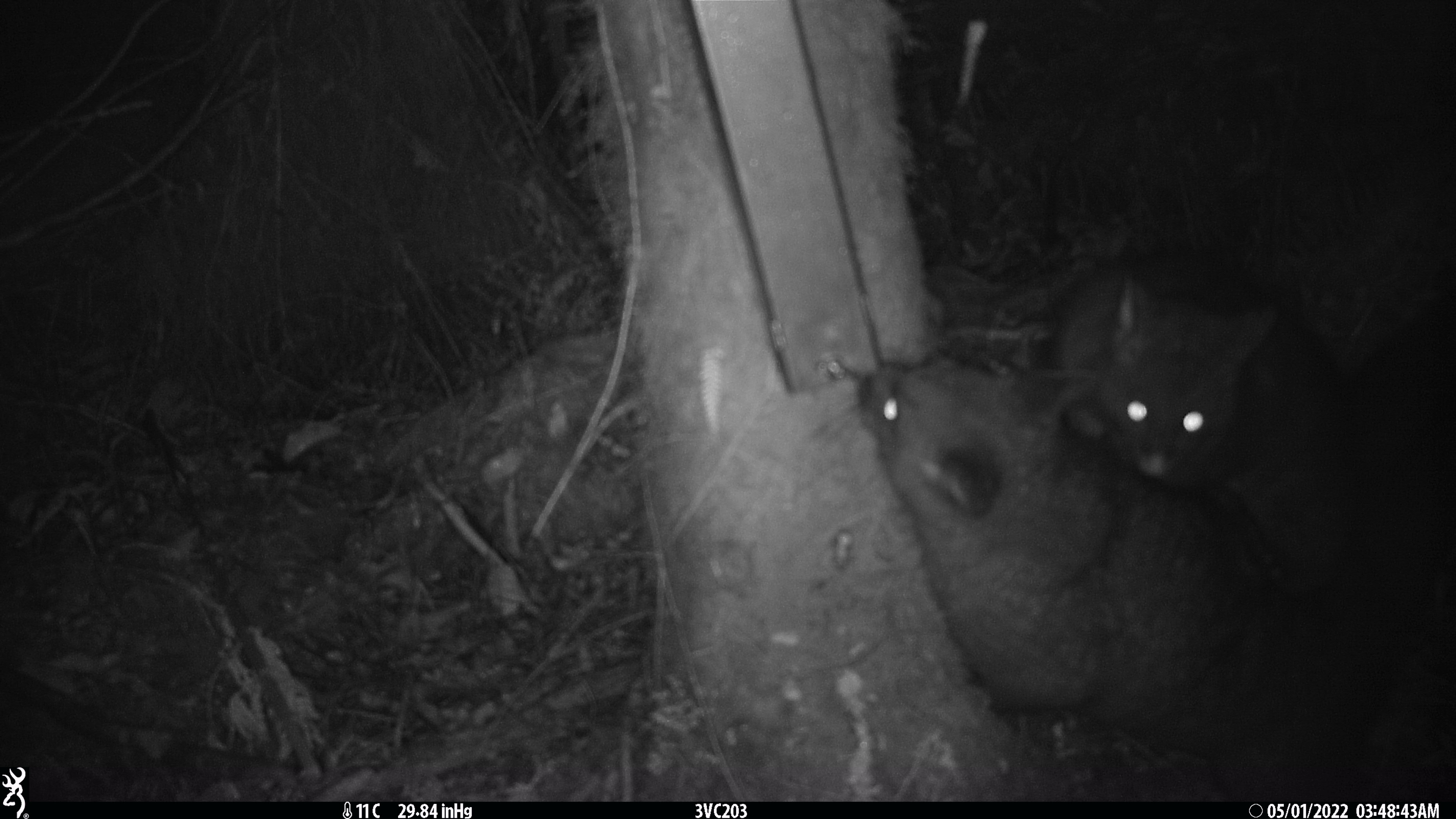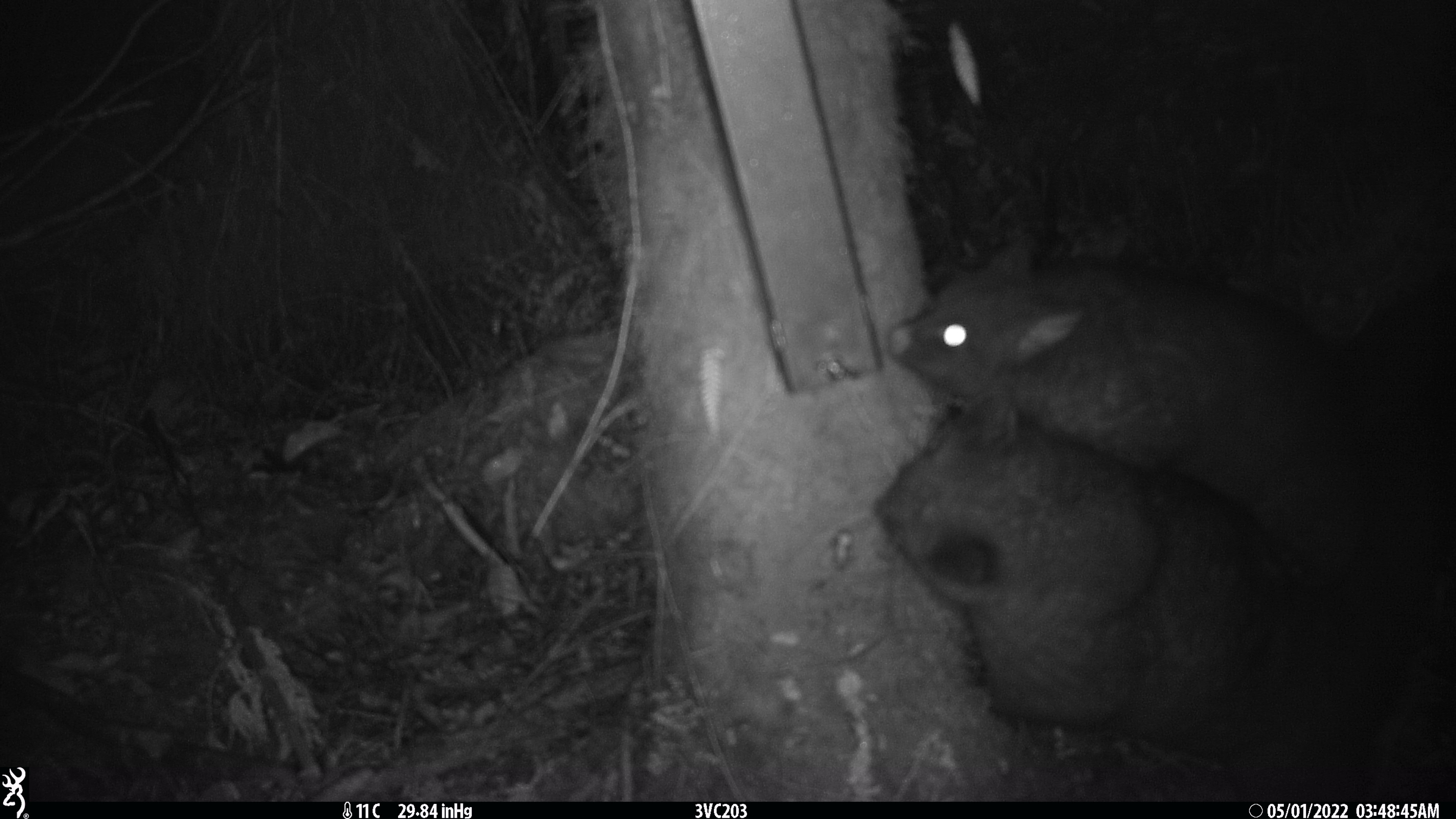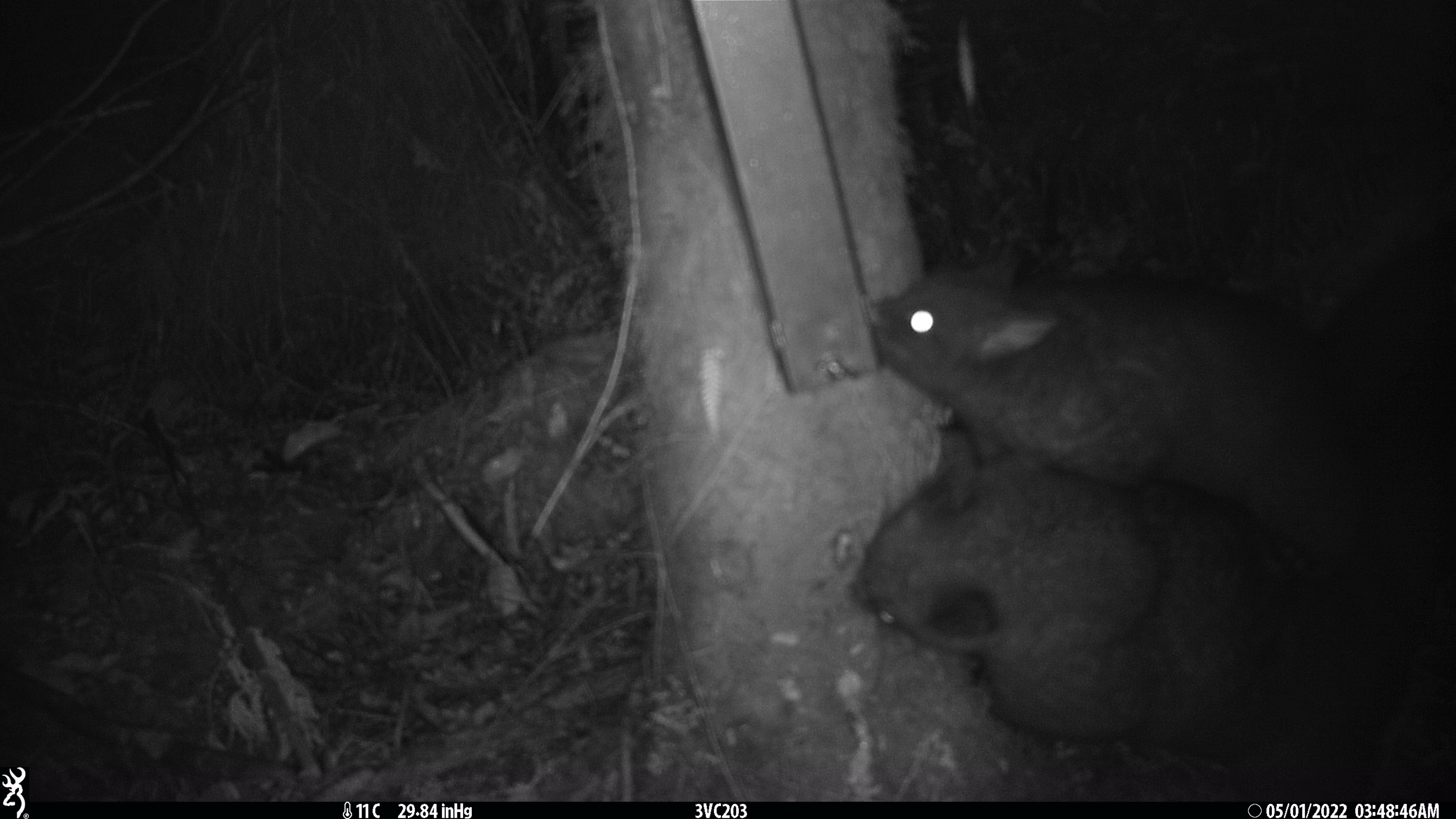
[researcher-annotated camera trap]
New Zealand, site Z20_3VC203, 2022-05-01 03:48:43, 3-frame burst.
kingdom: Animalia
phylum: Chordata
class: Mammalia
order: Diprotodontia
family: Phalangeridae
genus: Trichosurus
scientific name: Trichosurus vulpecula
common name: common brushtail possum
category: possum